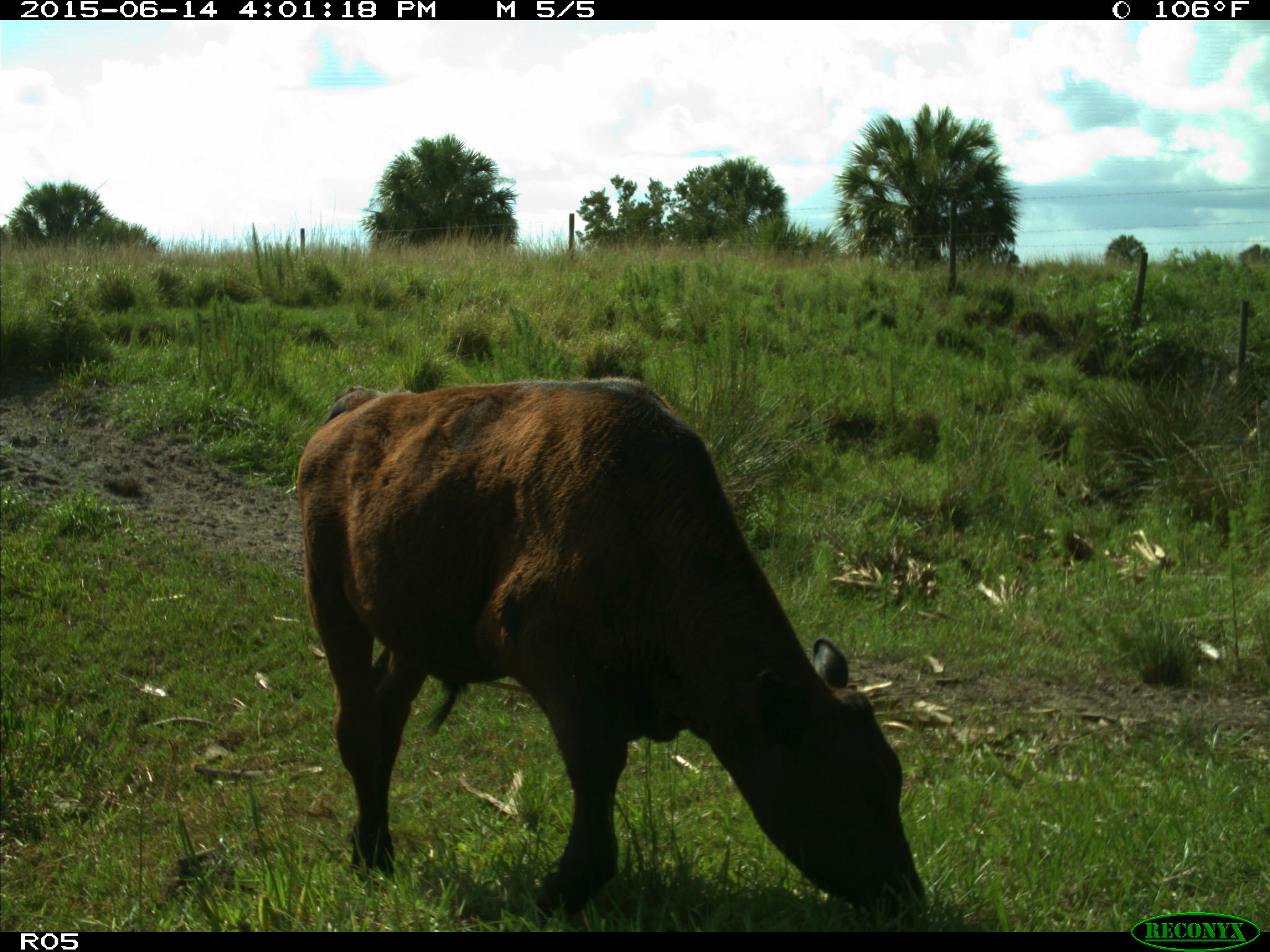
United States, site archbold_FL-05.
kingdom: Animalia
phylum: Chordata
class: Mammalia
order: Artiodactyla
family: Bovidae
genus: Bos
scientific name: Bos taurus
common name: domestic cow